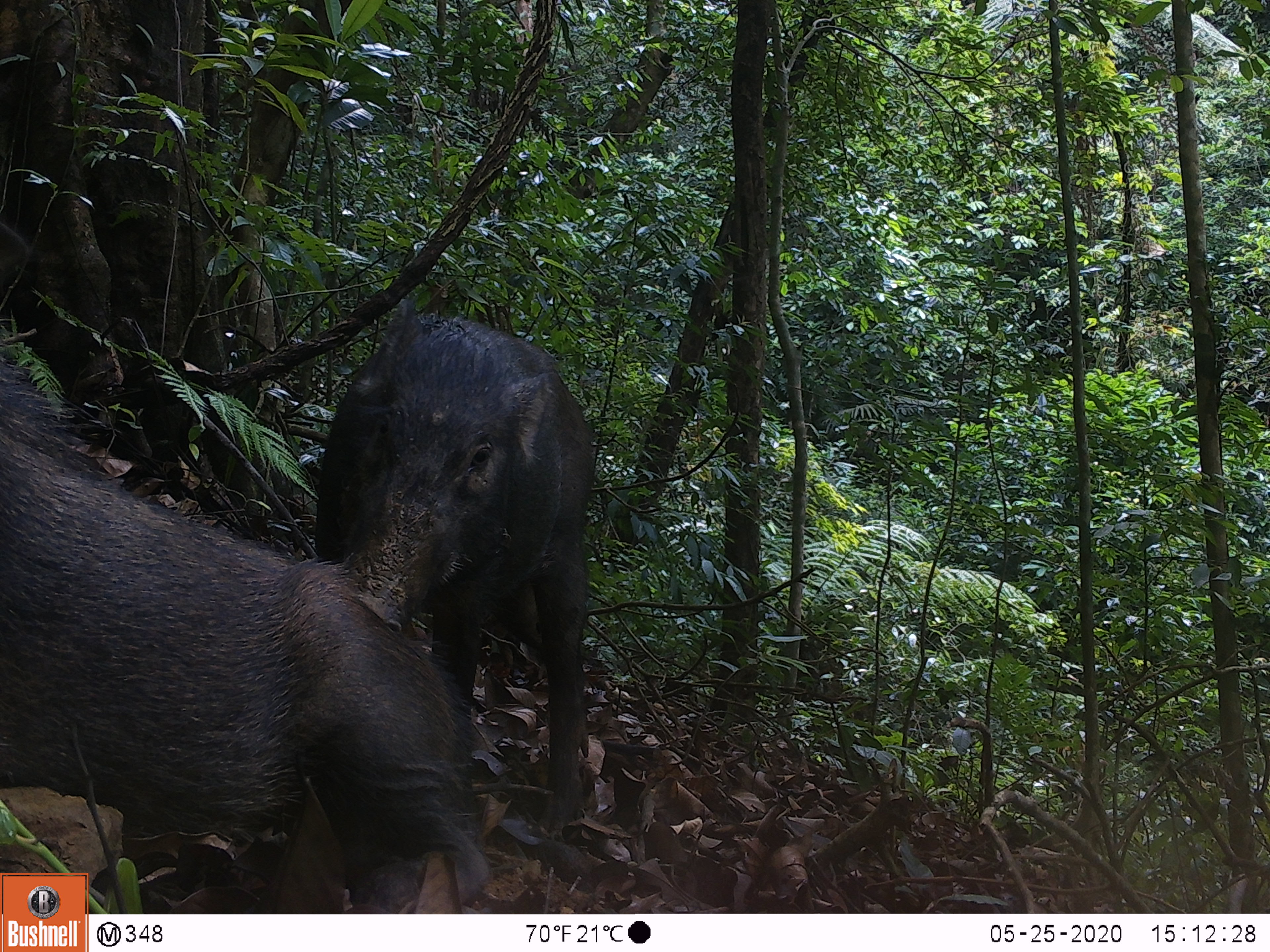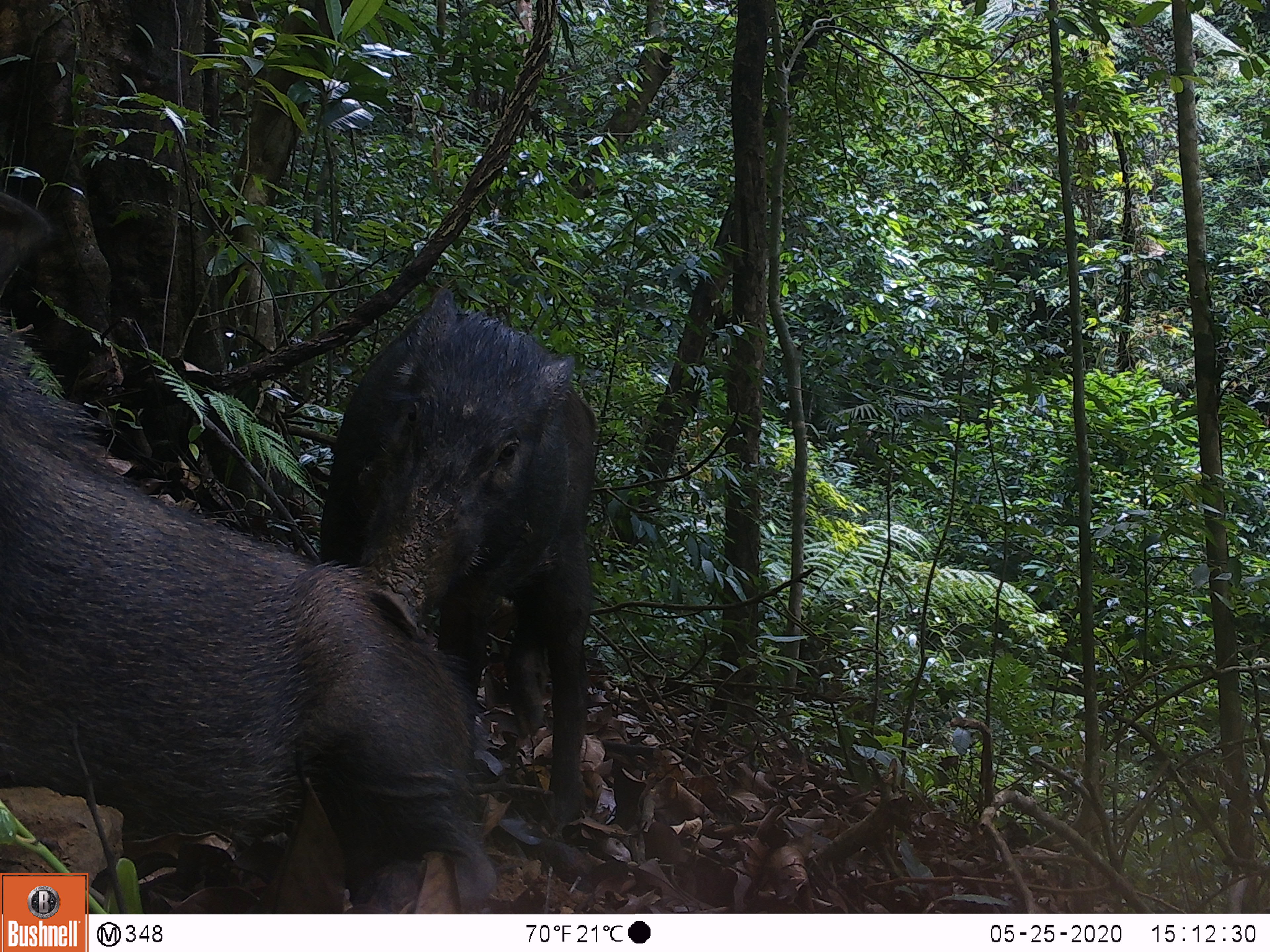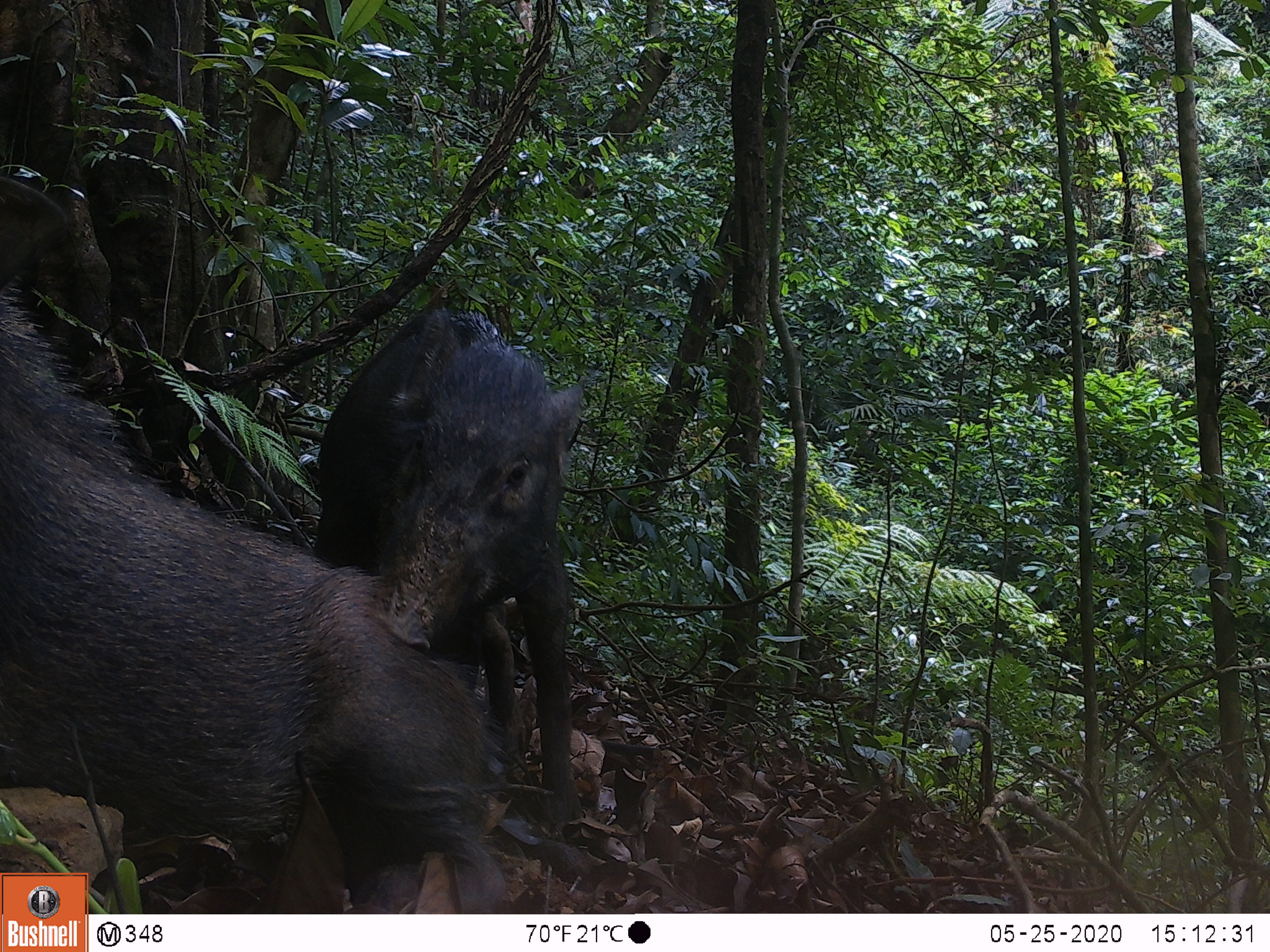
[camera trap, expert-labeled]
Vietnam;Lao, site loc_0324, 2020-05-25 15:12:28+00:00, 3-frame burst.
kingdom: Animalia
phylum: Chordata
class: Mammalia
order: Artiodactyla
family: Suidae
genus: Sus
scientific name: Sus scrofa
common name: eurasian wild pig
Eurasian wild pig (Sus scrofa). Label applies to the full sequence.